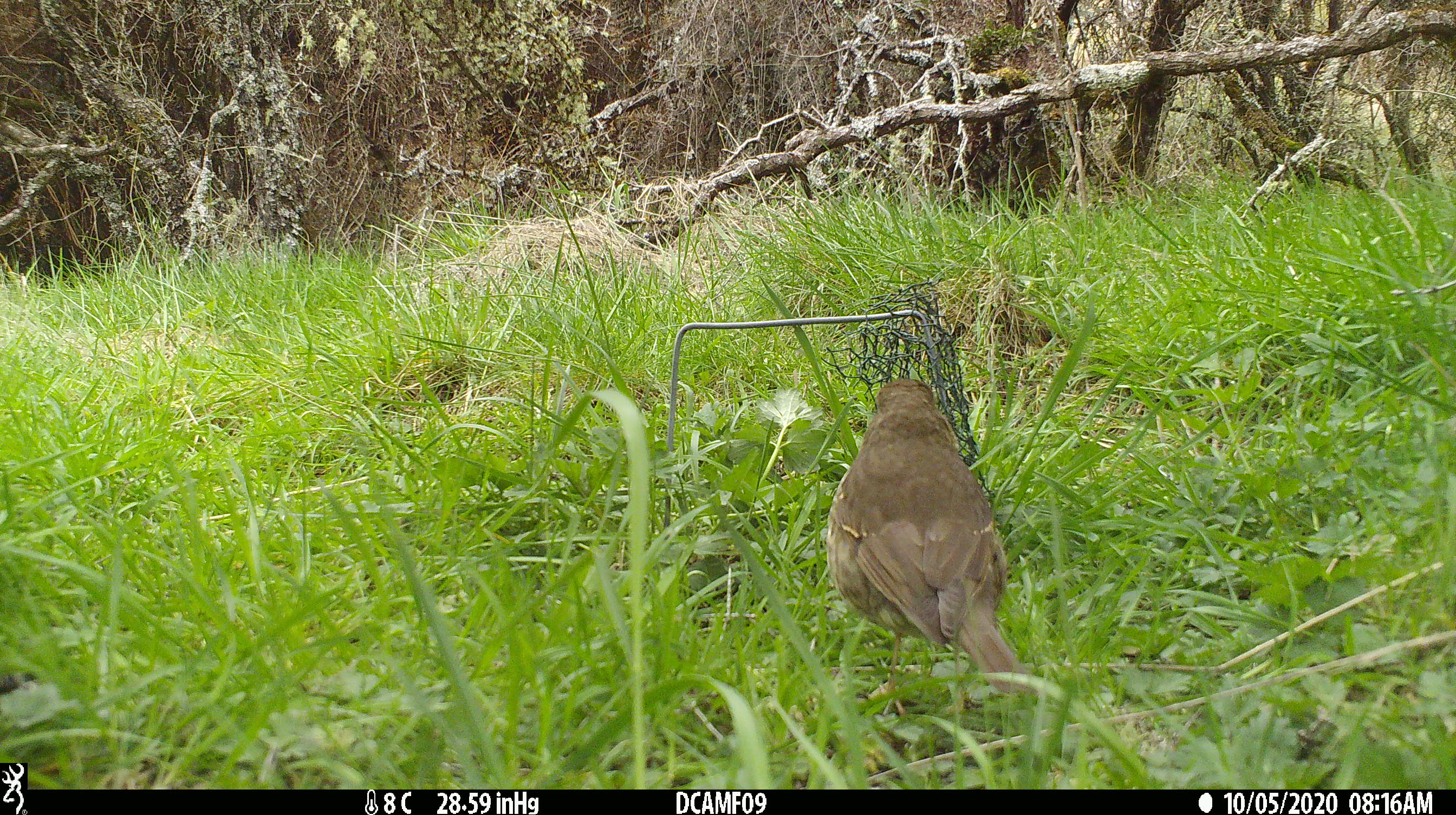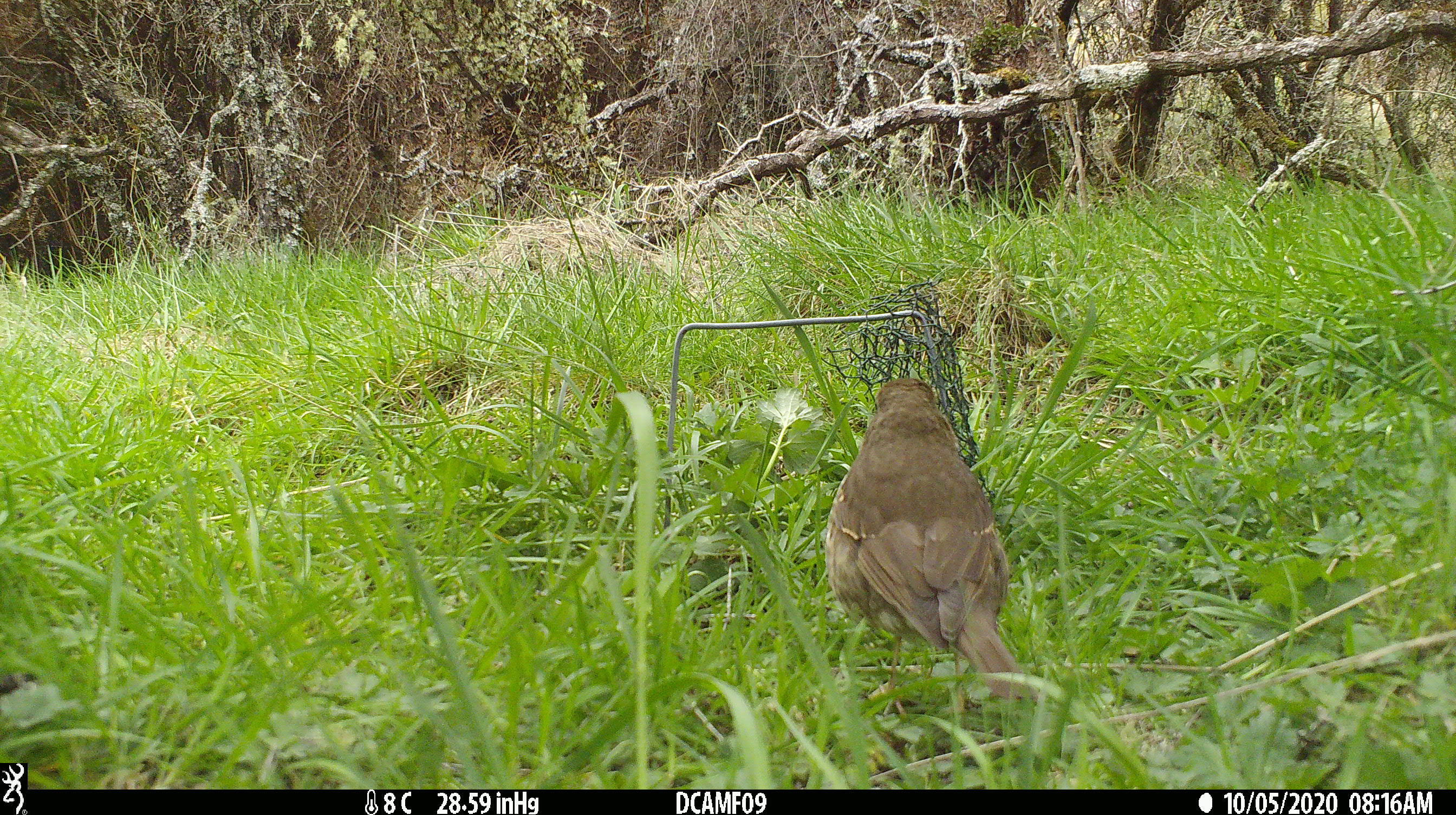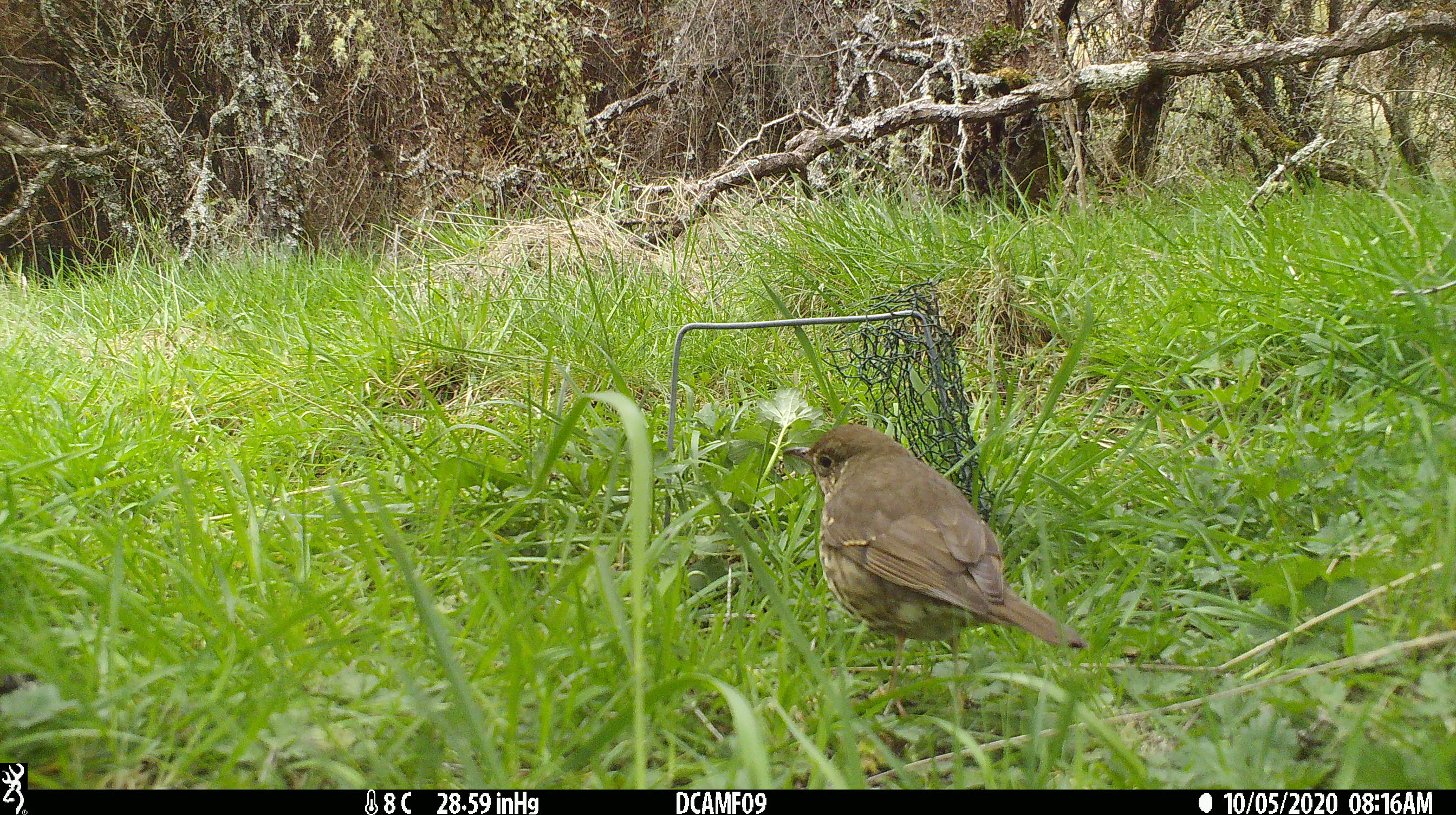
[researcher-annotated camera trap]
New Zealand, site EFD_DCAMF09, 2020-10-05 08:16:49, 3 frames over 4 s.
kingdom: Animalia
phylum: Chordata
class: Aves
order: Passeriformes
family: Turdidae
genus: Turdus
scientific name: Turdus philomelos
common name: song thrush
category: thrush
Thrush (song thrush) (Turdus philomelos).